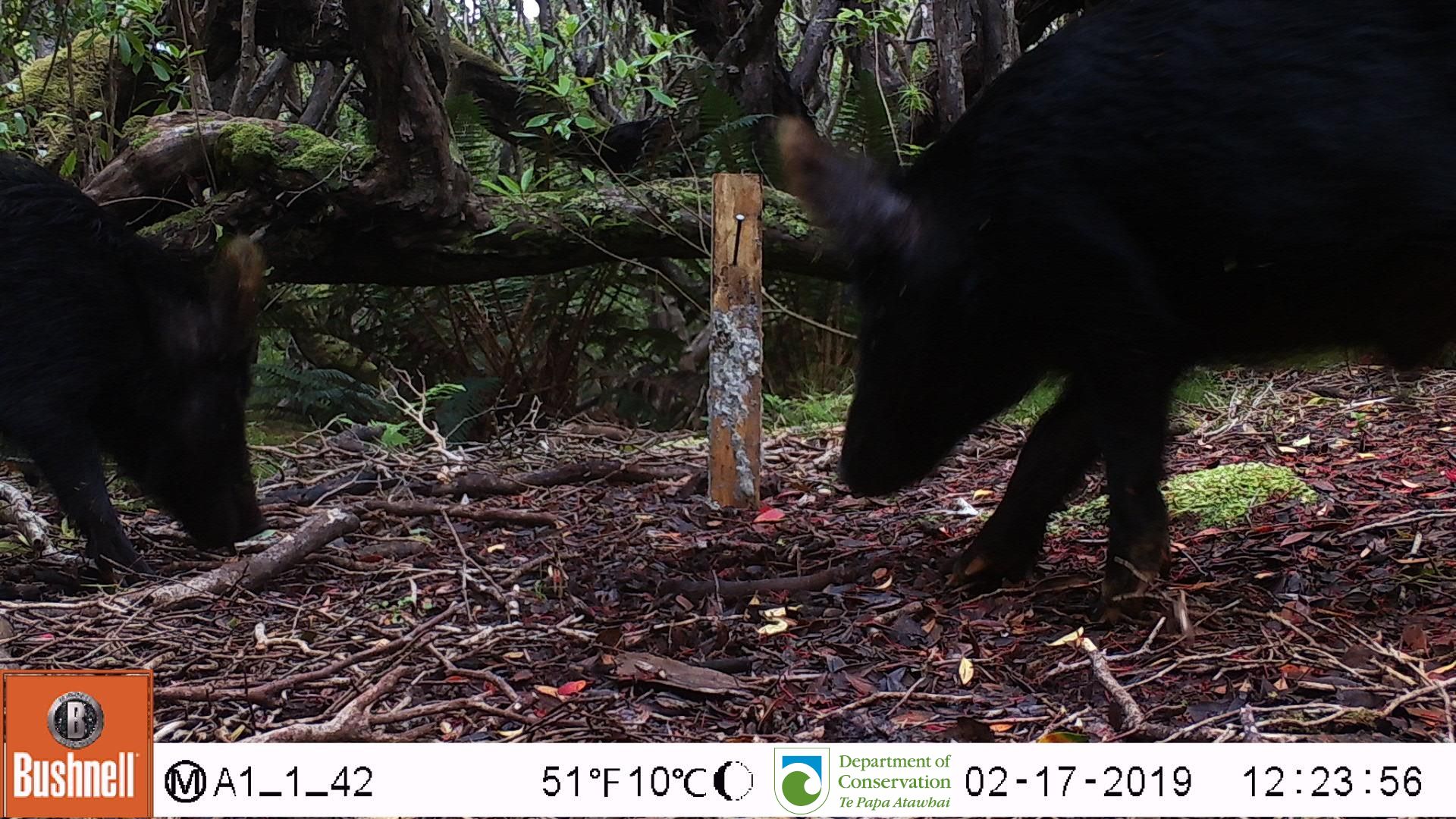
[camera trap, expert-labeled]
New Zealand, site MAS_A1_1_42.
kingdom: Animalia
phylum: Chordata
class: Mammalia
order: Artiodactyla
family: Suidae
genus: Sus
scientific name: Sus scrofa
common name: pig